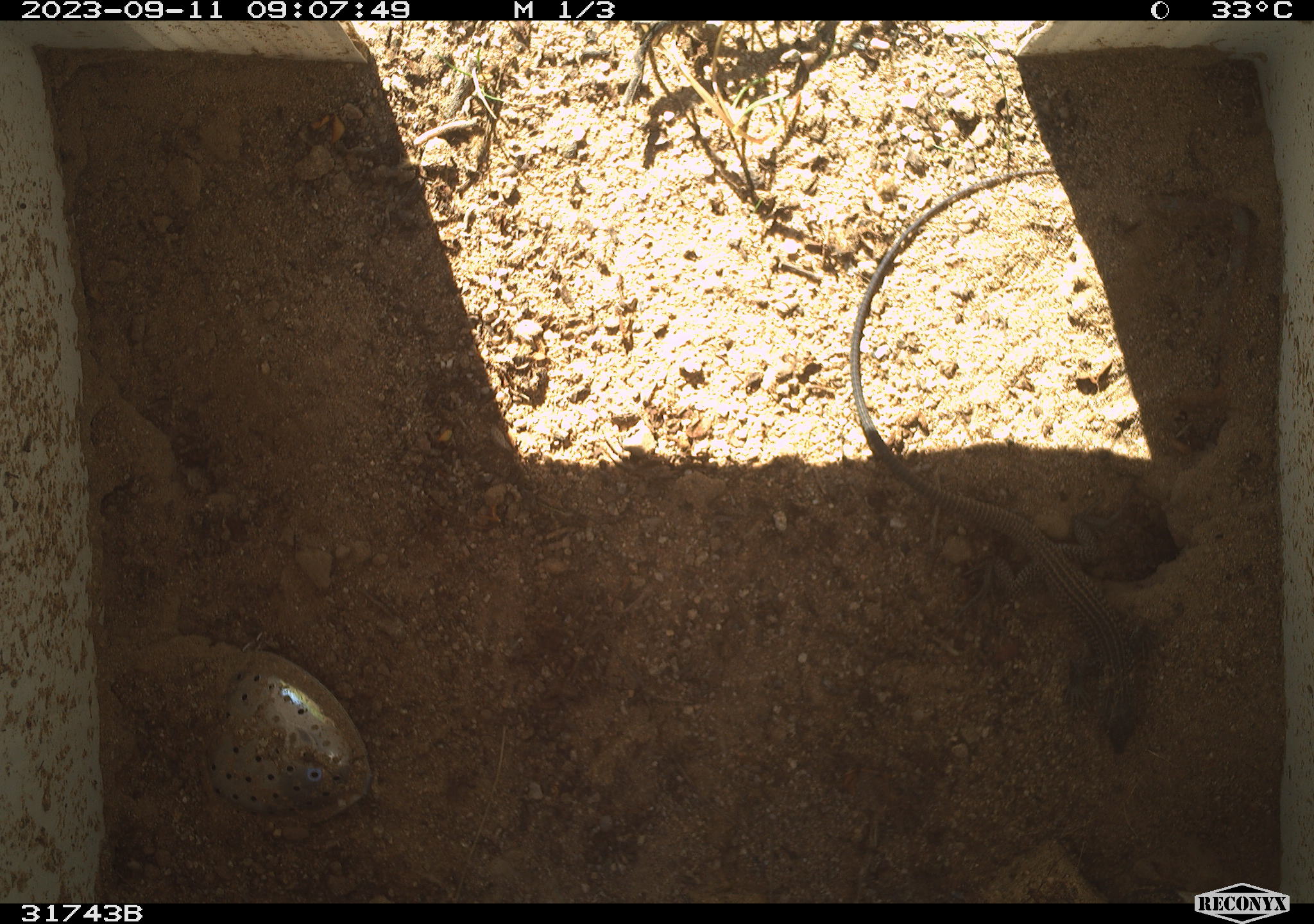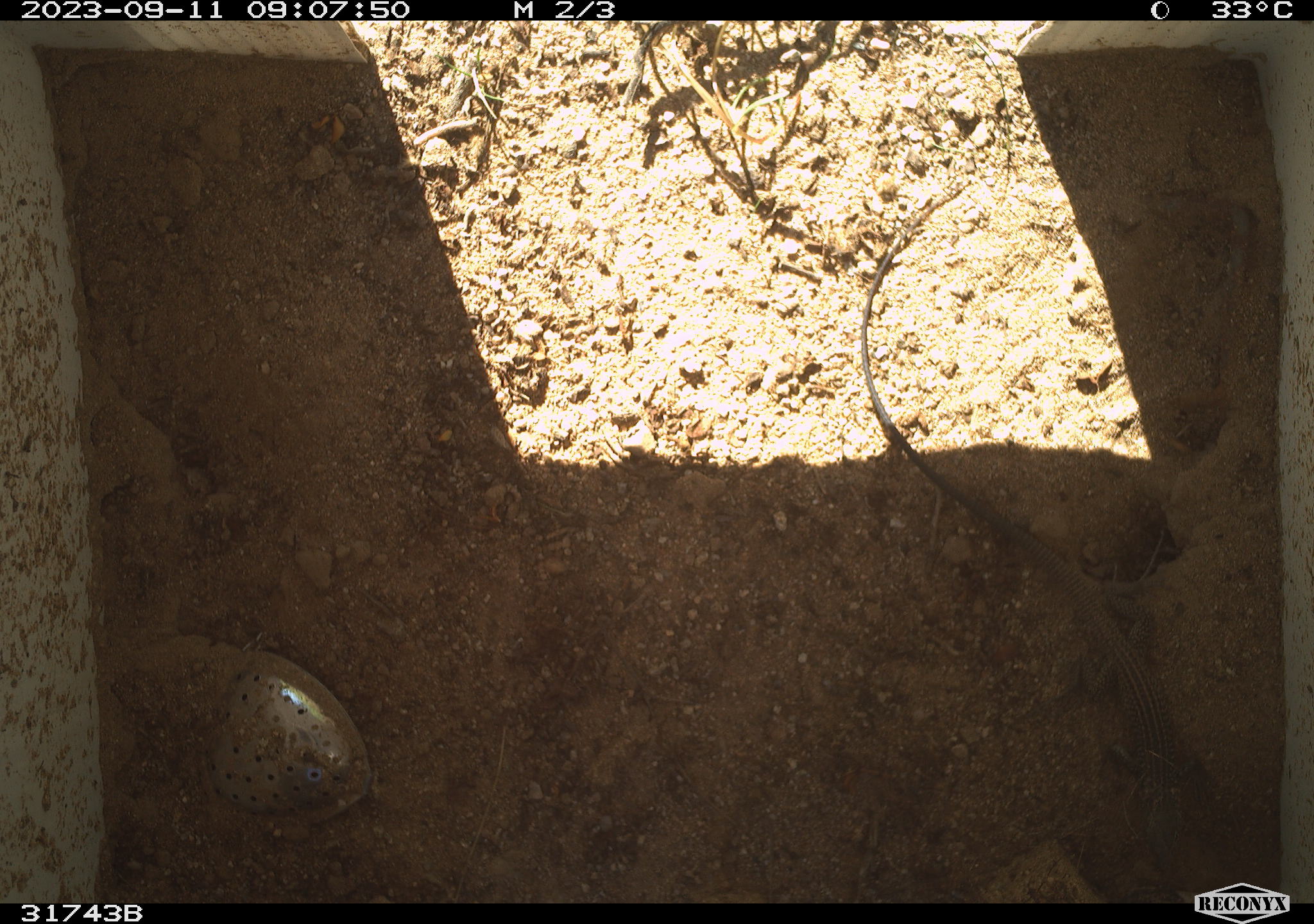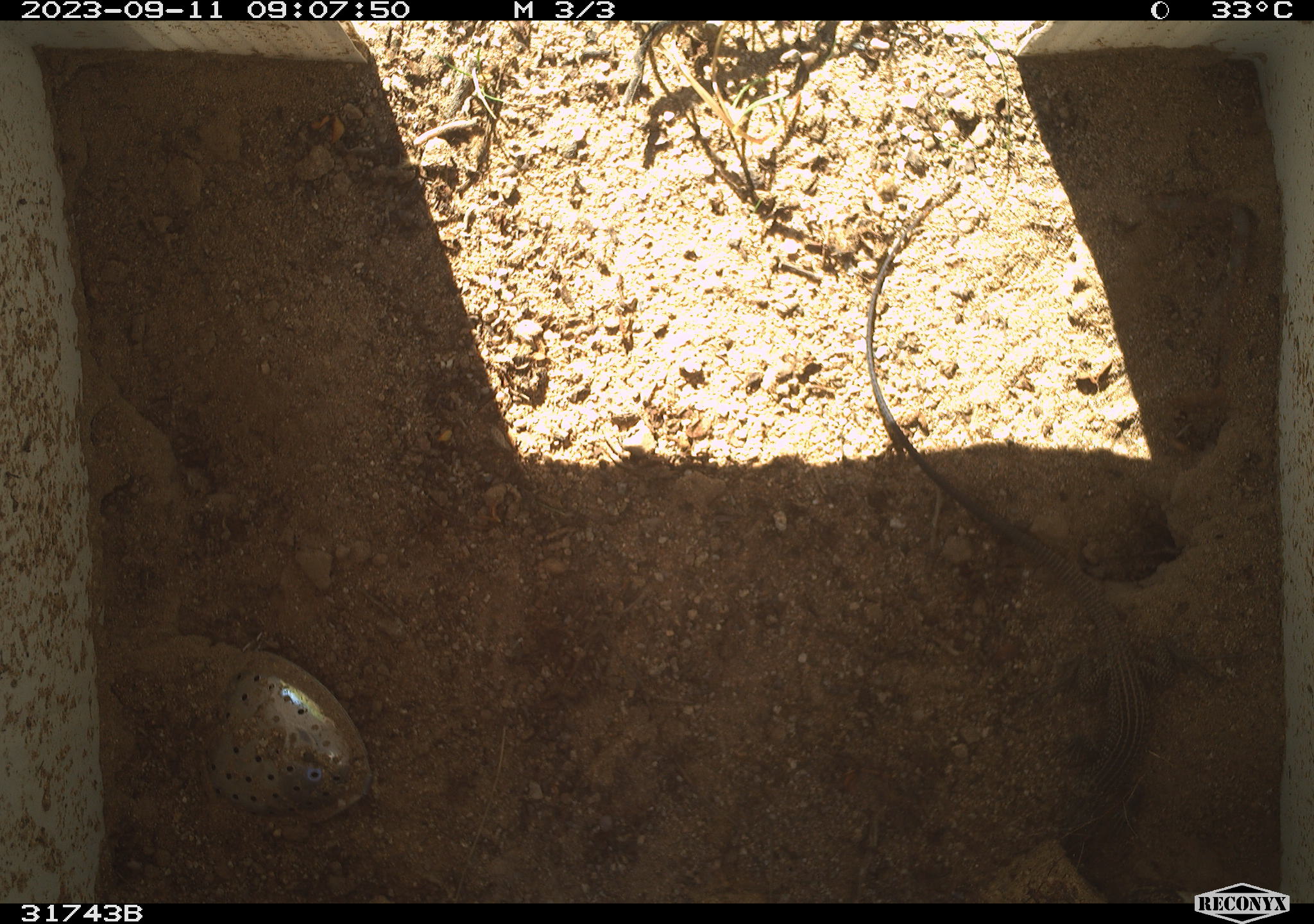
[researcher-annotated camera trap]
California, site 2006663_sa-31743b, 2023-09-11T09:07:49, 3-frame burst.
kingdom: Animalia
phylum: Chordata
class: Reptilia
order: Squamata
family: Teiidae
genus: Aspidoscelis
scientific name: Aspidoscelis tigris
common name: western whiptail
Western whiptail (Aspidoscelis tigris).